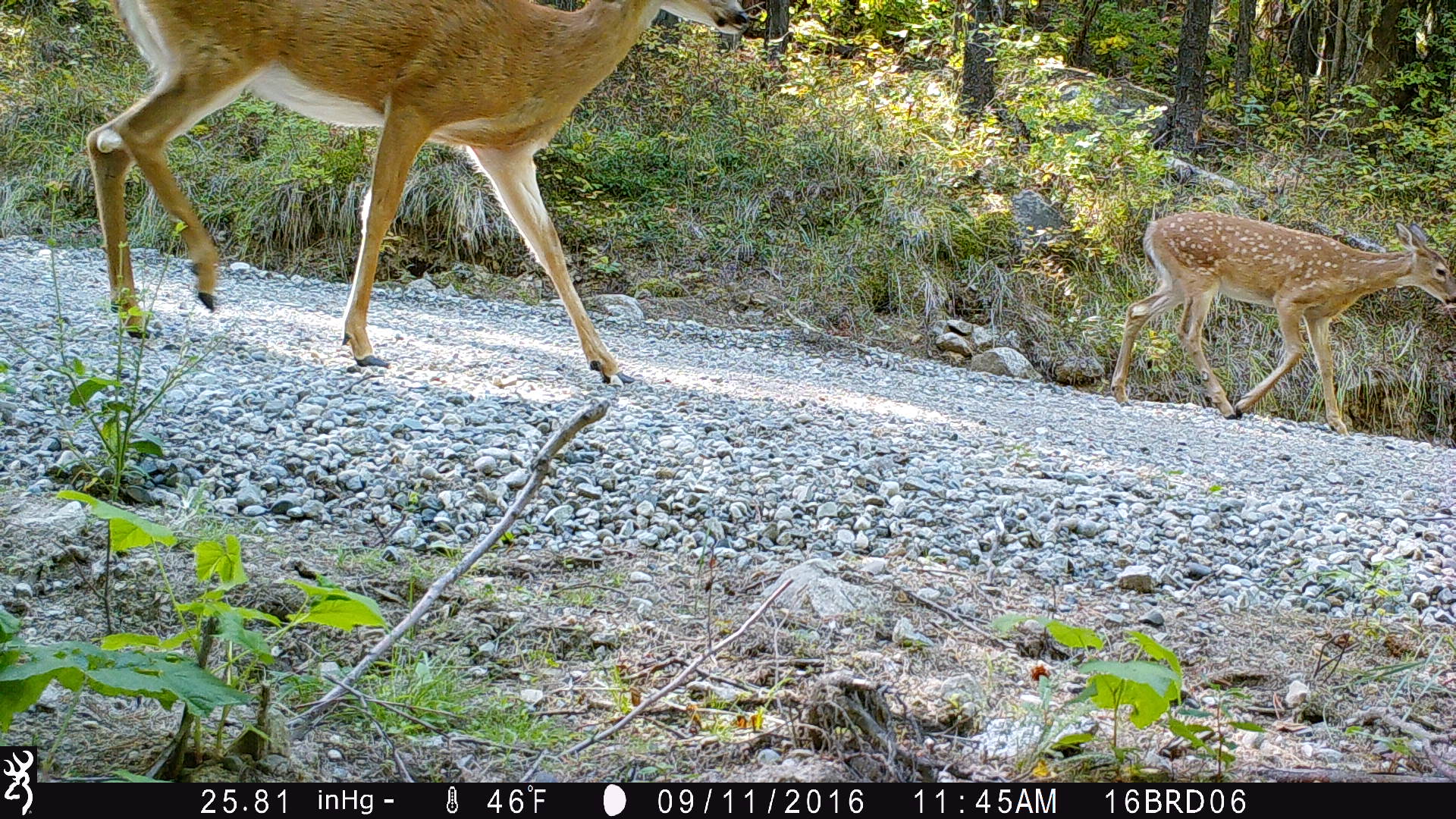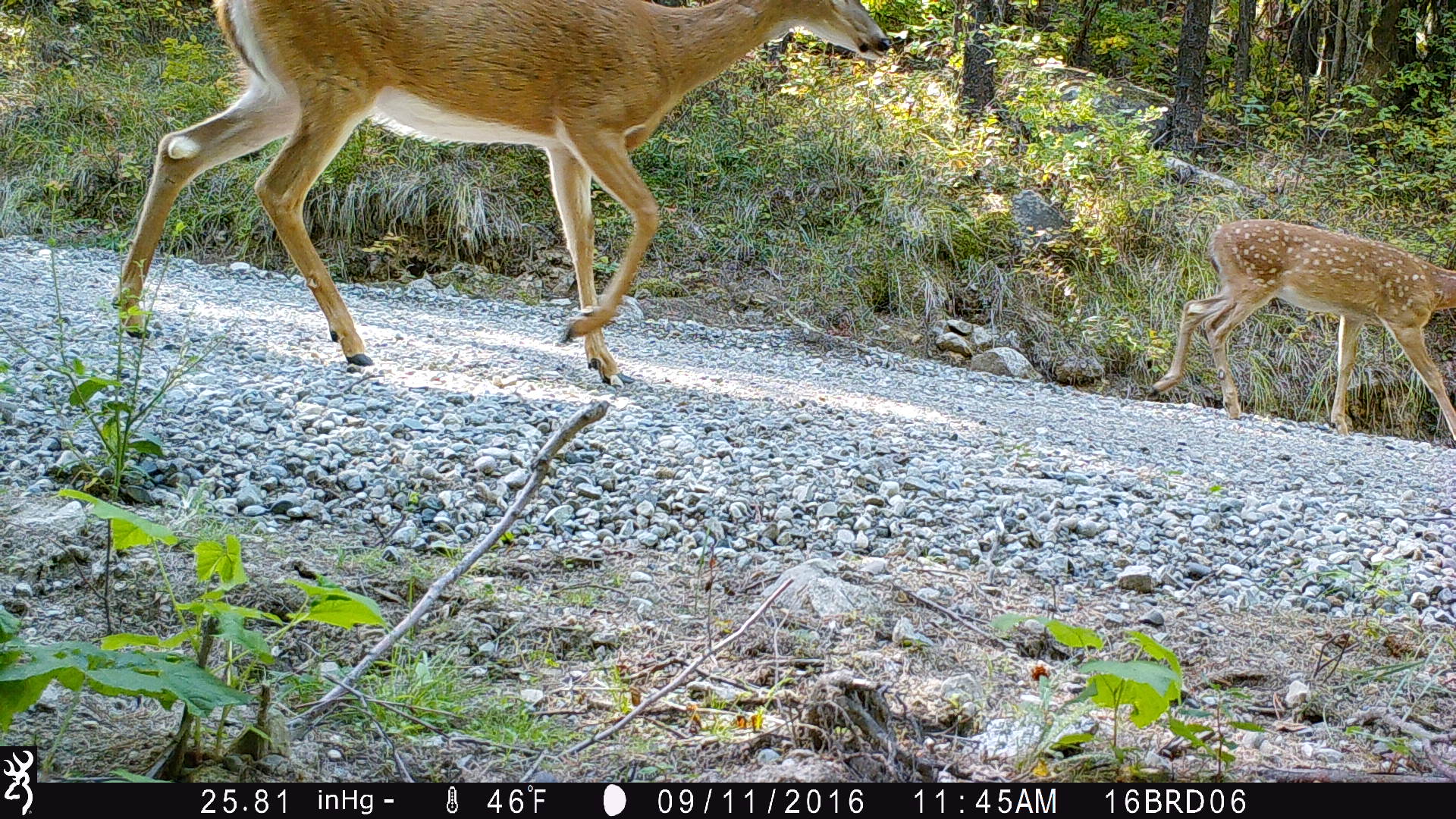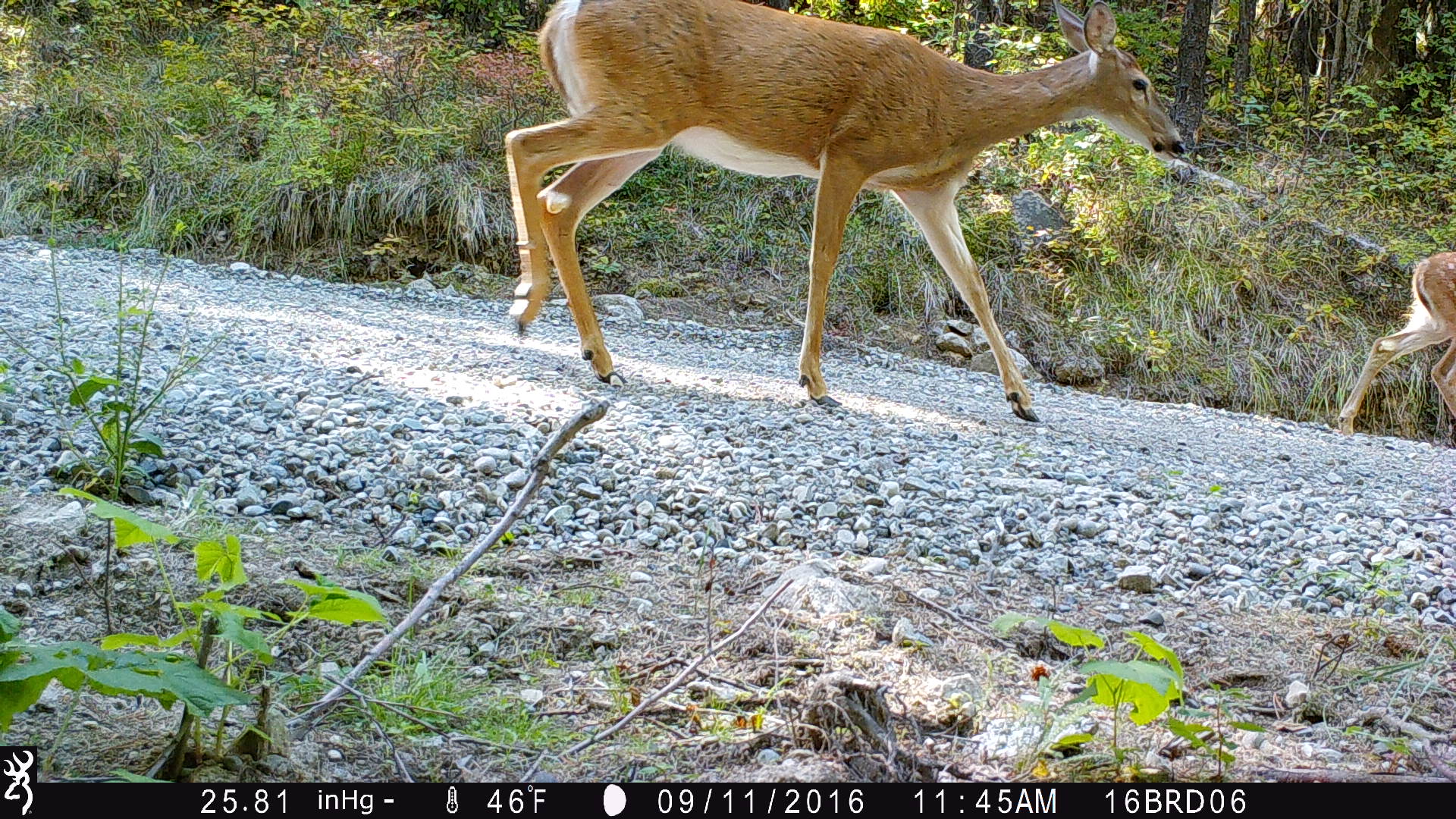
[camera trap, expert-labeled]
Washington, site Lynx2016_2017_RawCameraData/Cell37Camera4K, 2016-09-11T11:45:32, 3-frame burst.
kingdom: Animalia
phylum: Chordata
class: Mammalia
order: Artiodactyla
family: Cervidae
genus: Odocoileus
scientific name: Odocoileus virginianus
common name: white-tailed deer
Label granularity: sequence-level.